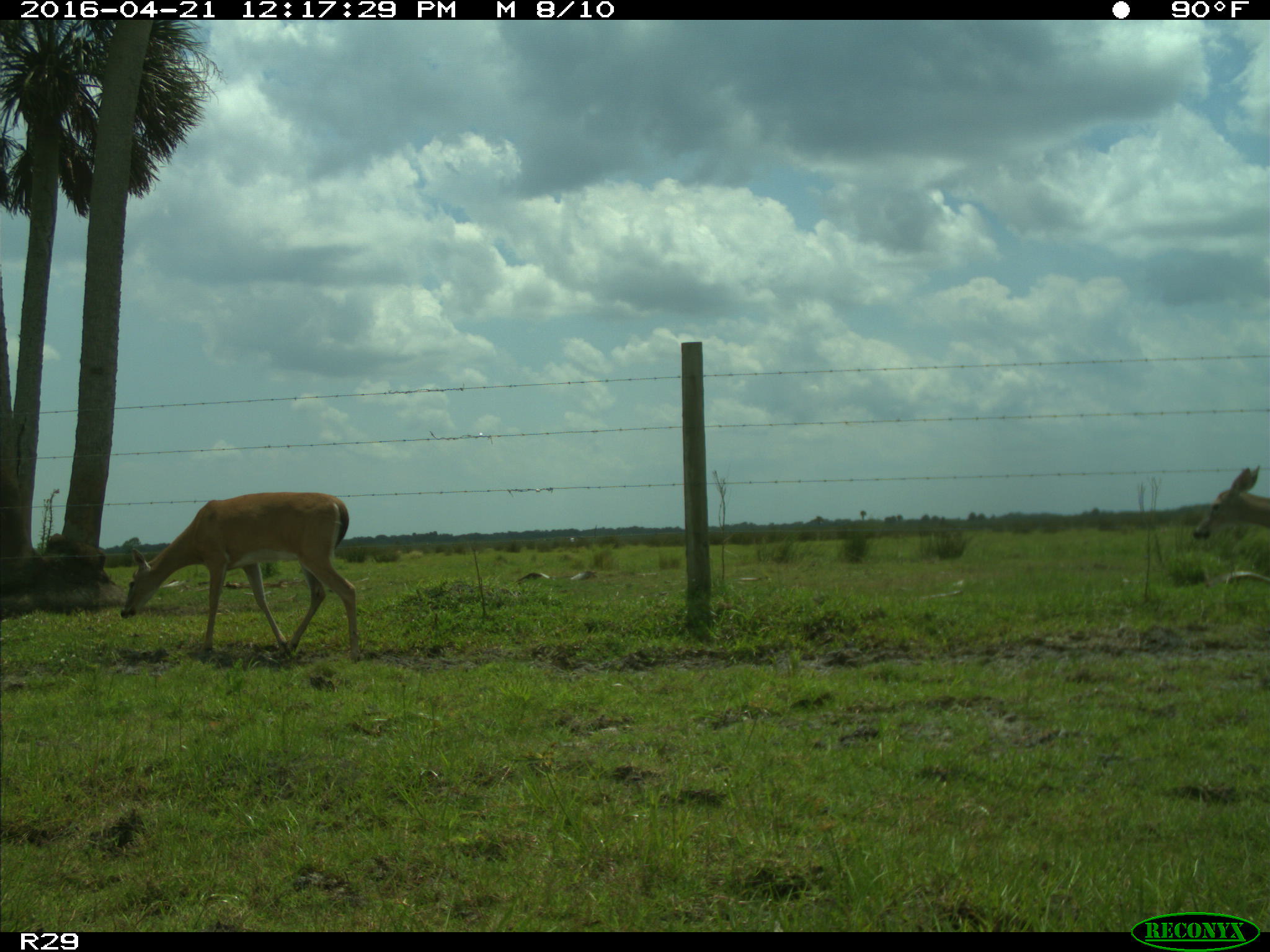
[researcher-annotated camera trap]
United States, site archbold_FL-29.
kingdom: Animalia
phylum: Chordata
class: Mammalia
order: Artiodactyla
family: Cervidae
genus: Odocoileus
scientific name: Odocoileus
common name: deer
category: unidentified deer